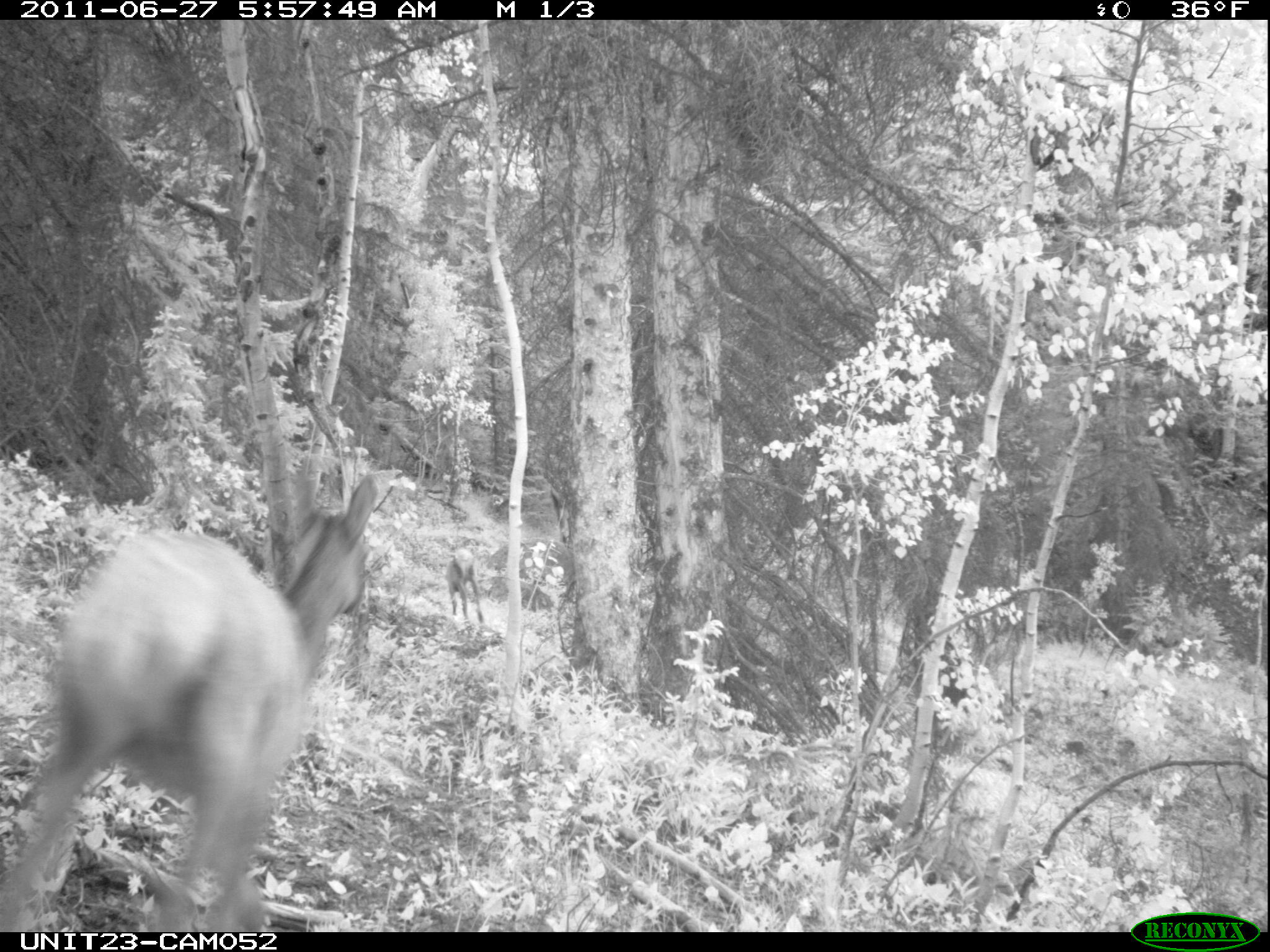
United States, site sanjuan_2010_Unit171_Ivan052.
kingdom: Animalia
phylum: Chordata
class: Mammalia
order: Artiodactyla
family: Cervidae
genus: Cervus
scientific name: Cervus elaphus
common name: red deer